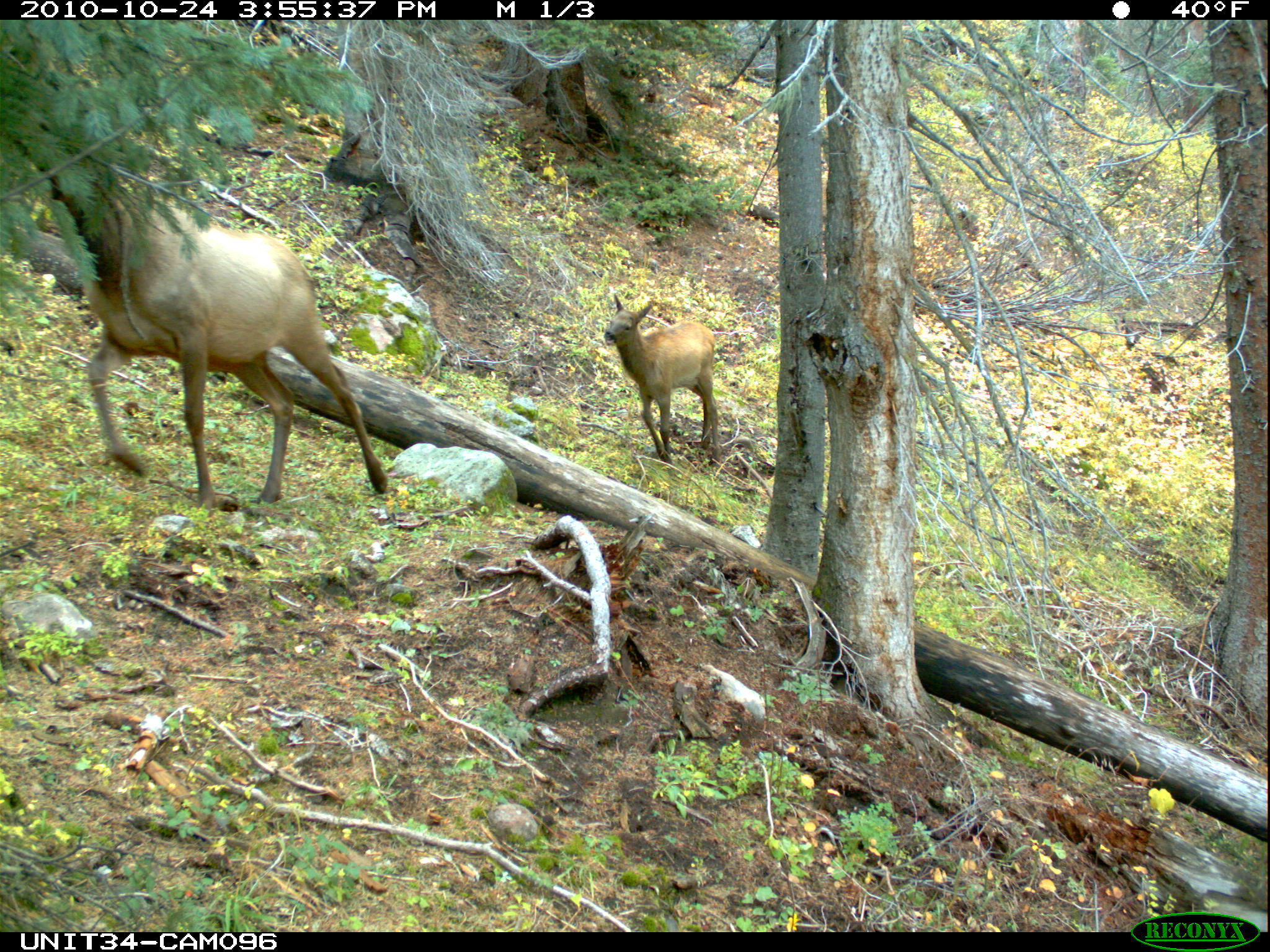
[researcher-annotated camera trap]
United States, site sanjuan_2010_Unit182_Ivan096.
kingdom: Animalia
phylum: Chordata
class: Mammalia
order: Artiodactyla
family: Cervidae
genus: Cervus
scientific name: Cervus elaphus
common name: red deer